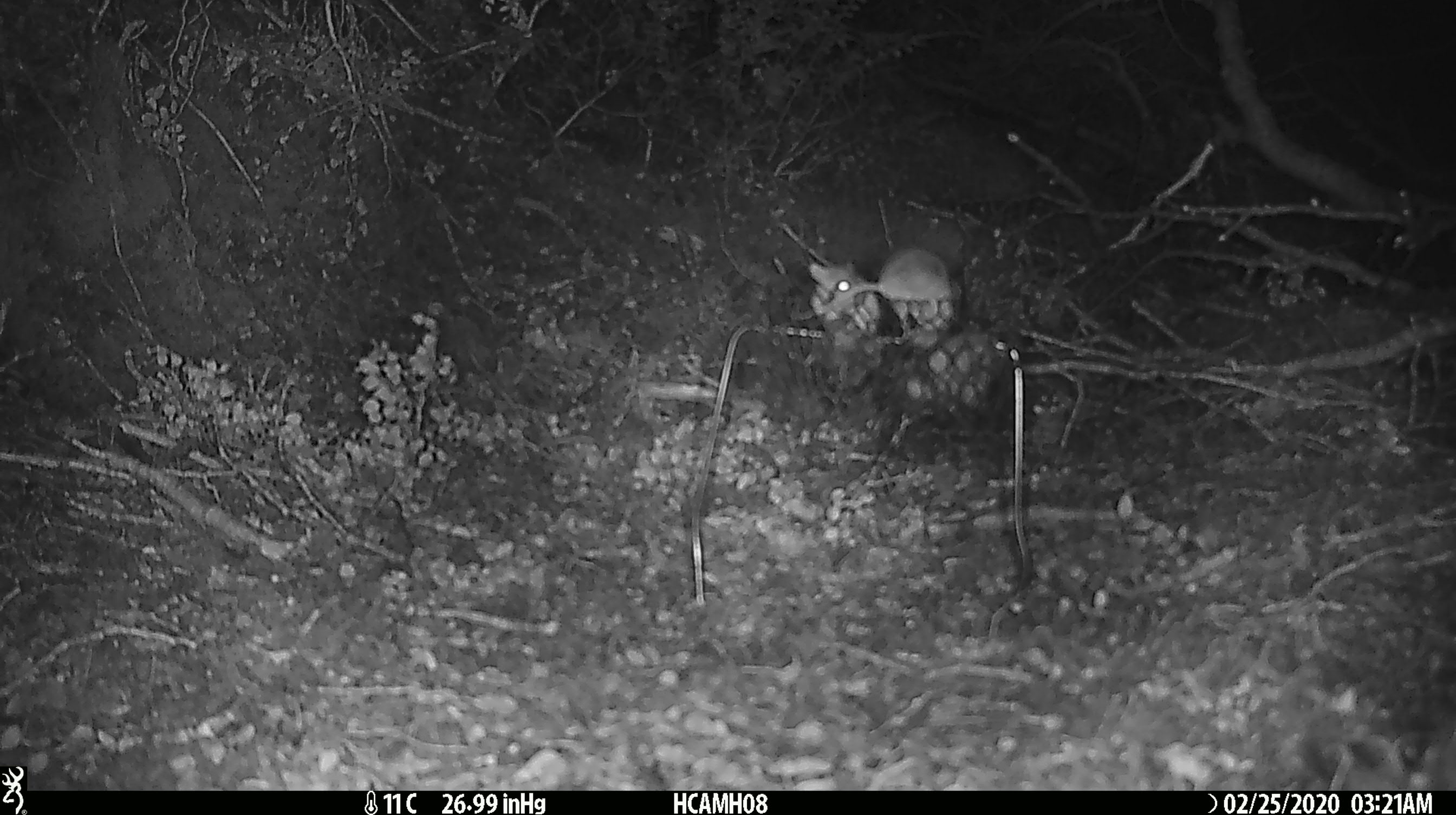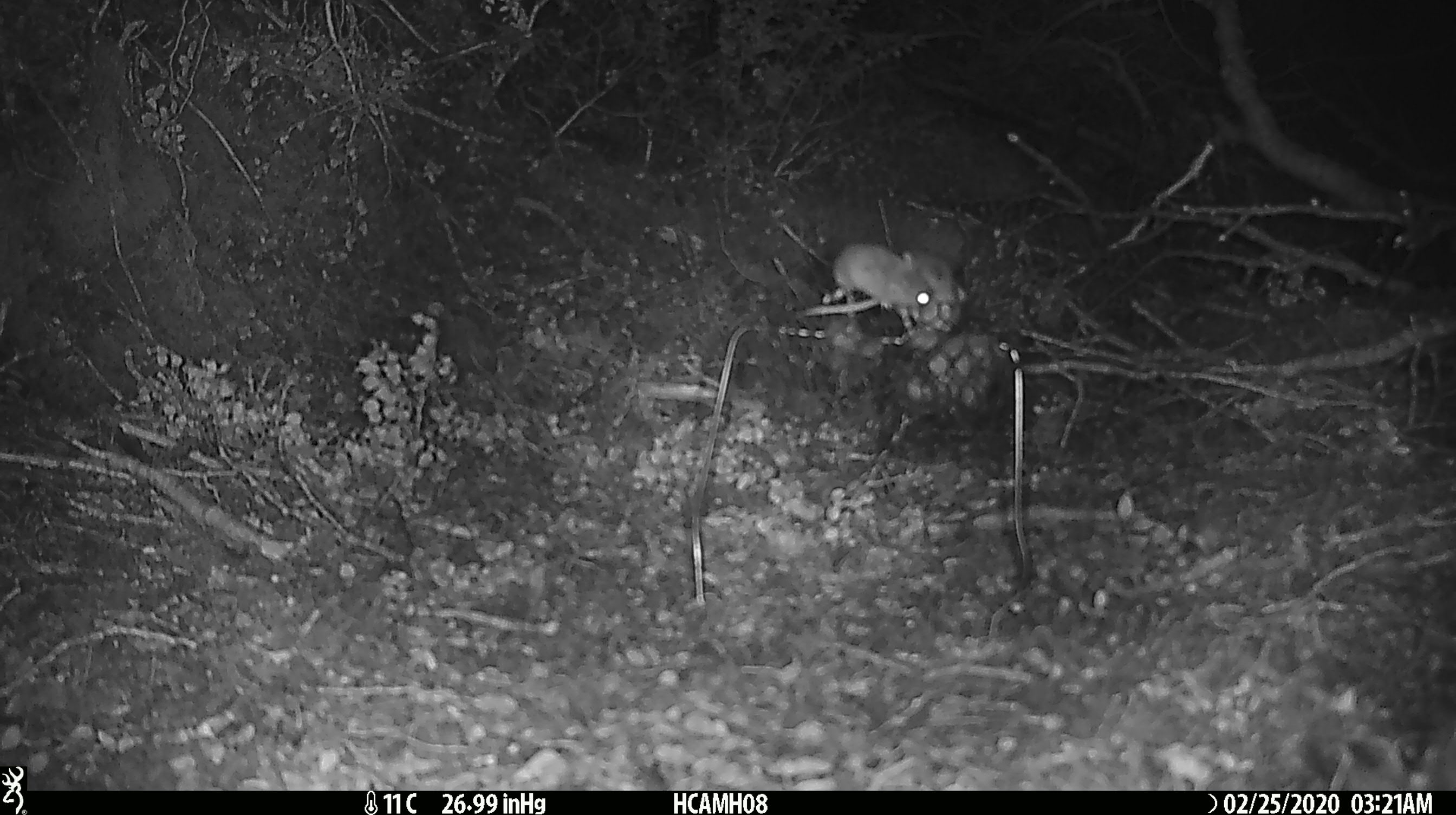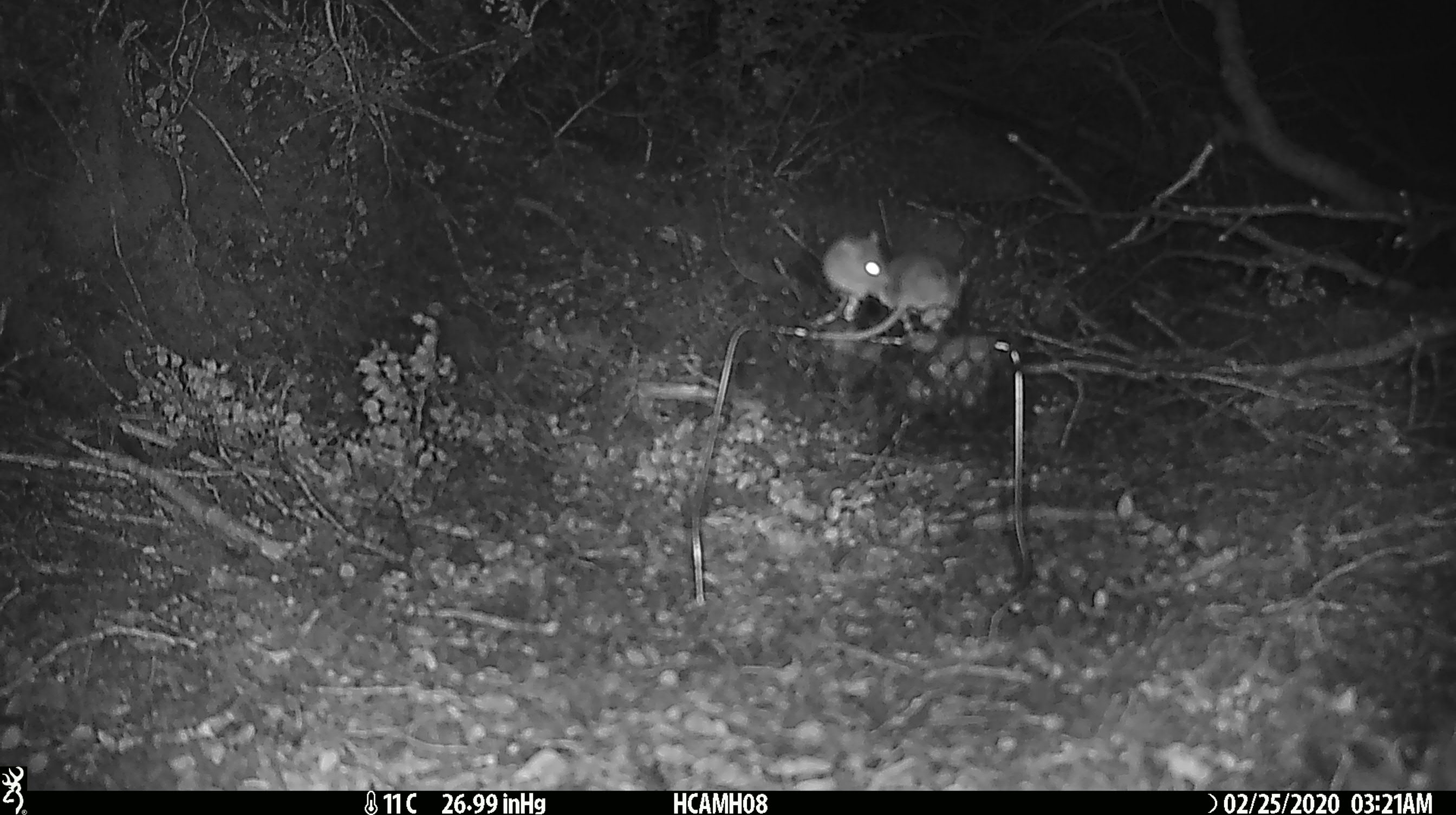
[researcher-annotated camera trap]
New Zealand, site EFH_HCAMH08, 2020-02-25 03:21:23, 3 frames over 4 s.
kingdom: Animalia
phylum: Chordata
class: Mammalia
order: Rodentia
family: Muridae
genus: Mus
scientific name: Mus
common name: mouse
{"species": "mouse (Mus)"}